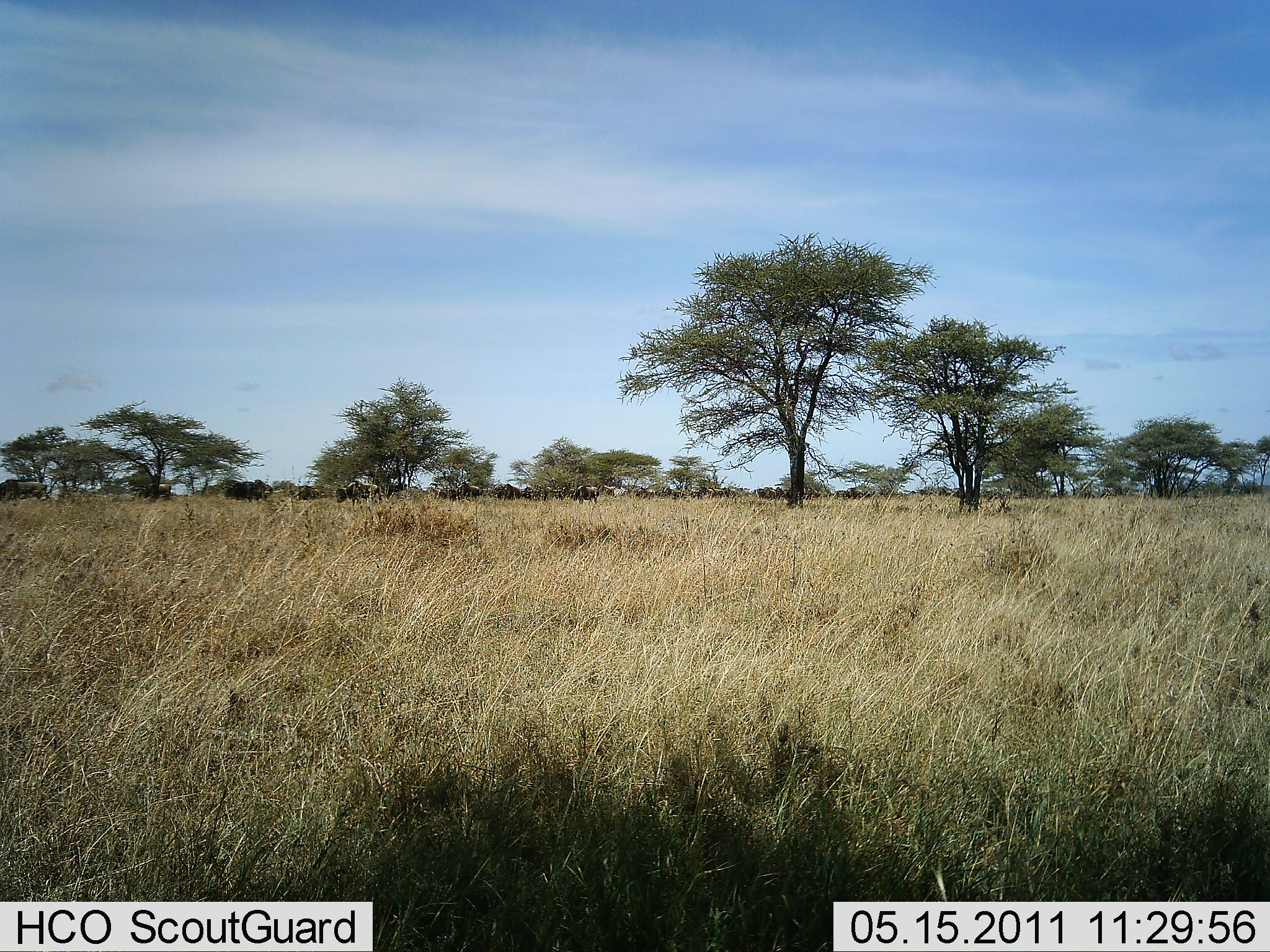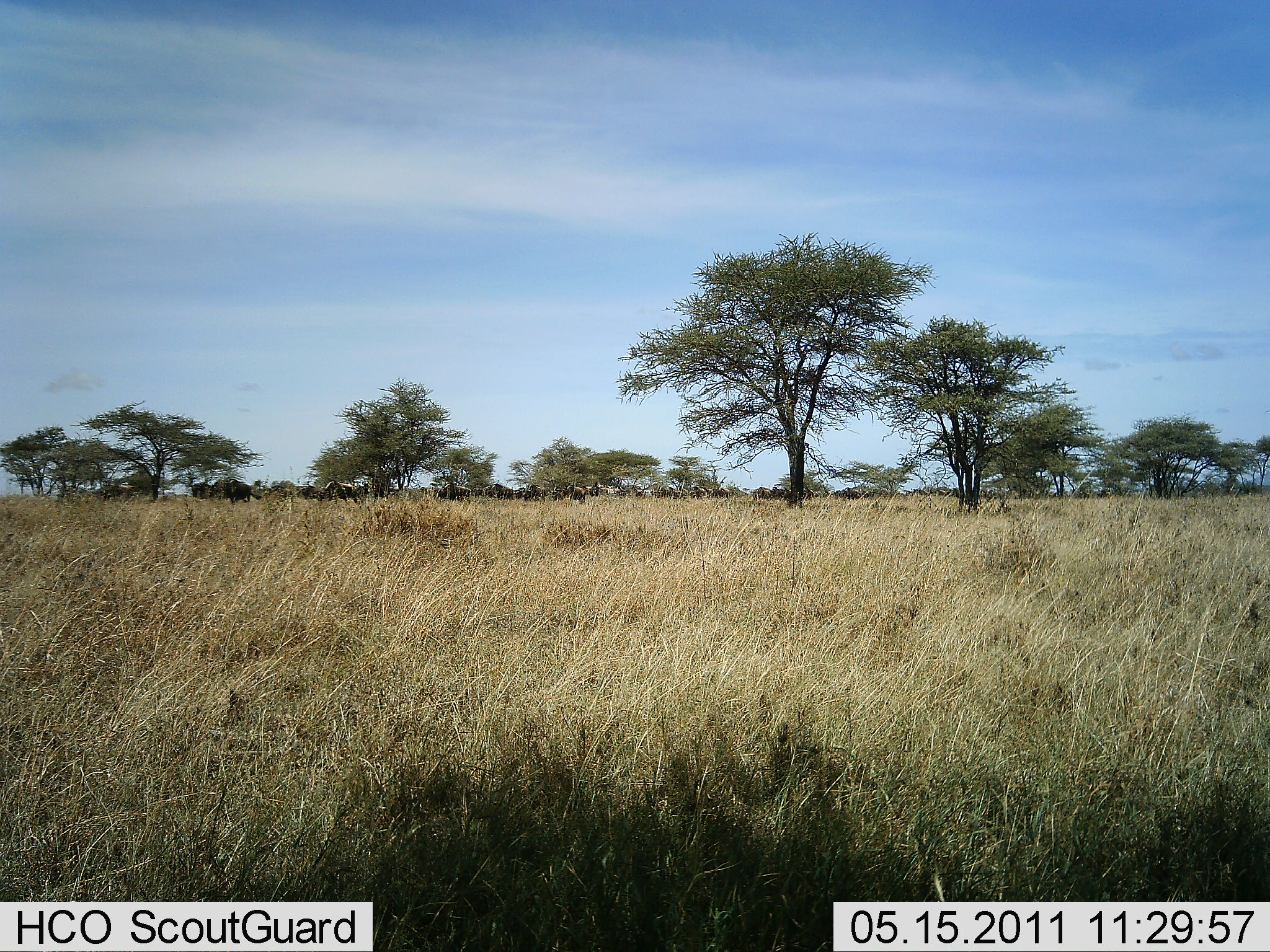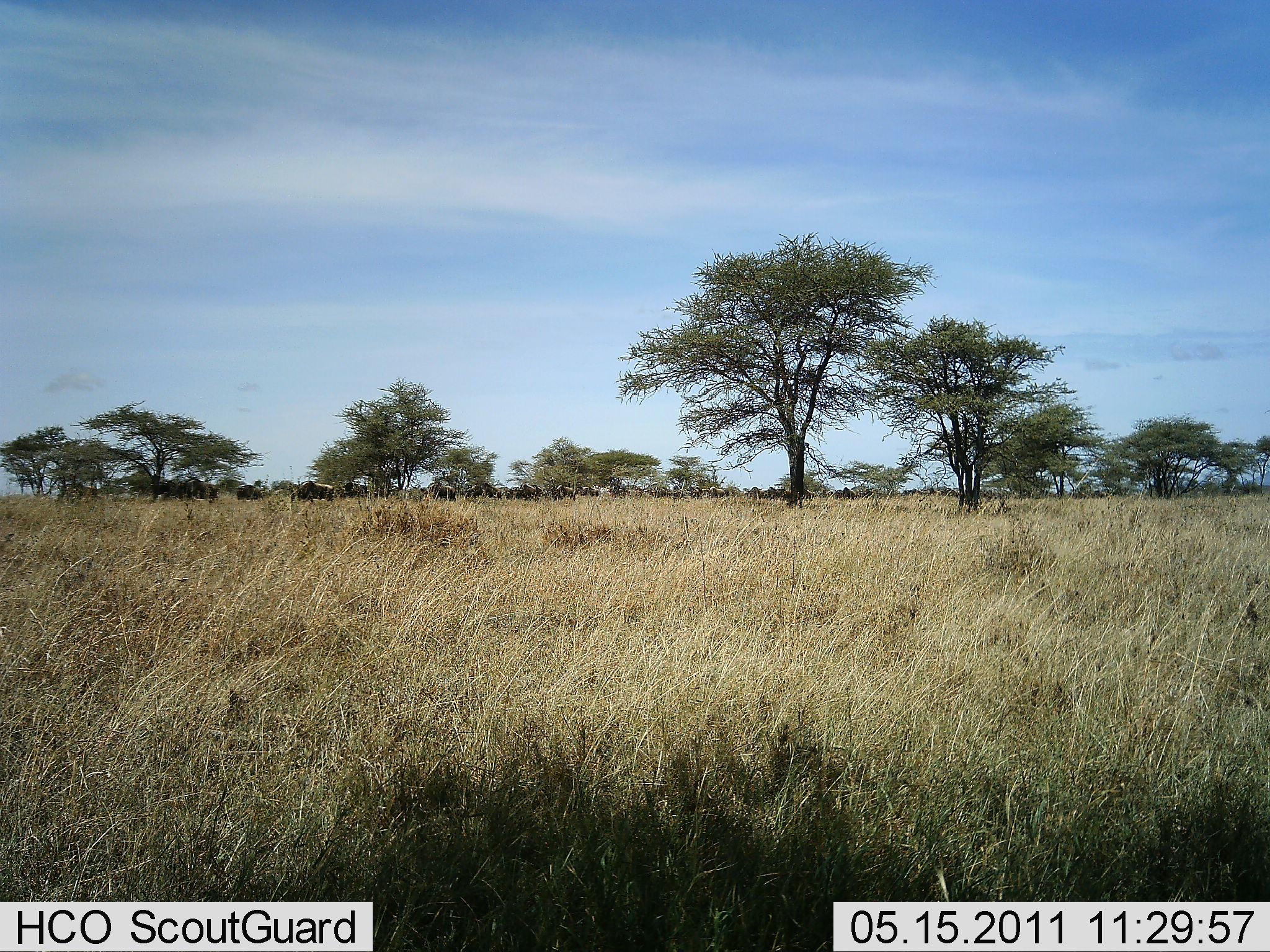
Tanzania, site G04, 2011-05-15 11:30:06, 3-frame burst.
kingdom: Animalia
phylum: Chordata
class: Mammalia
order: Artiodactyla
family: Bovidae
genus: Connochaetes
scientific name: Connochaetes taurinus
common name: blue wildebeest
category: wildebeest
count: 11-50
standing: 0%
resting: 0%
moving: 91%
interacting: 9%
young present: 0%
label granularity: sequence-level